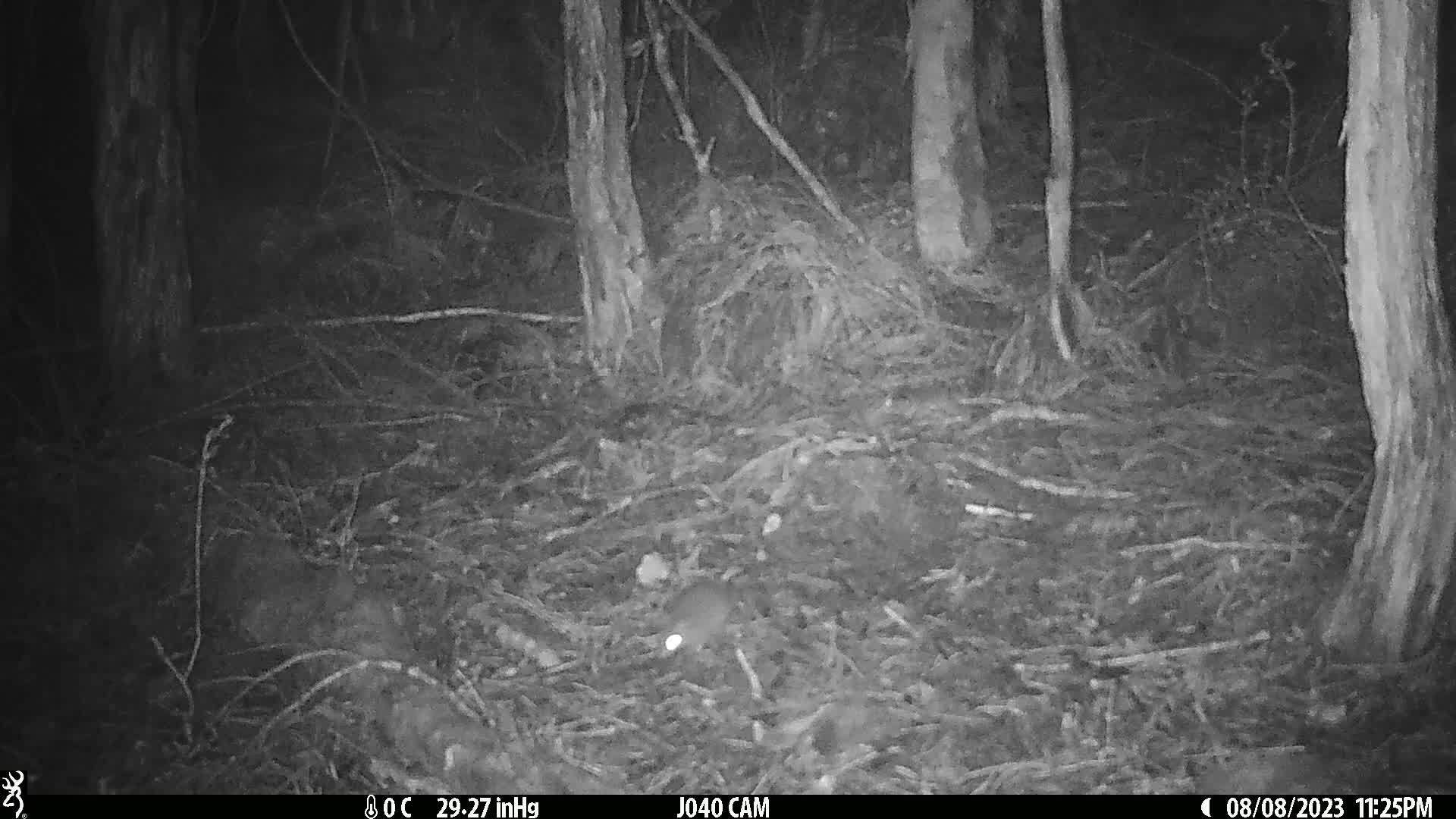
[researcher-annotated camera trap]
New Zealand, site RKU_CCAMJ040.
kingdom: Animalia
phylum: Chordata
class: Mammalia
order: Rodentia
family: Muridae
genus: Rattus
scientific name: Rattus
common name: rat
Rat (Rattus).